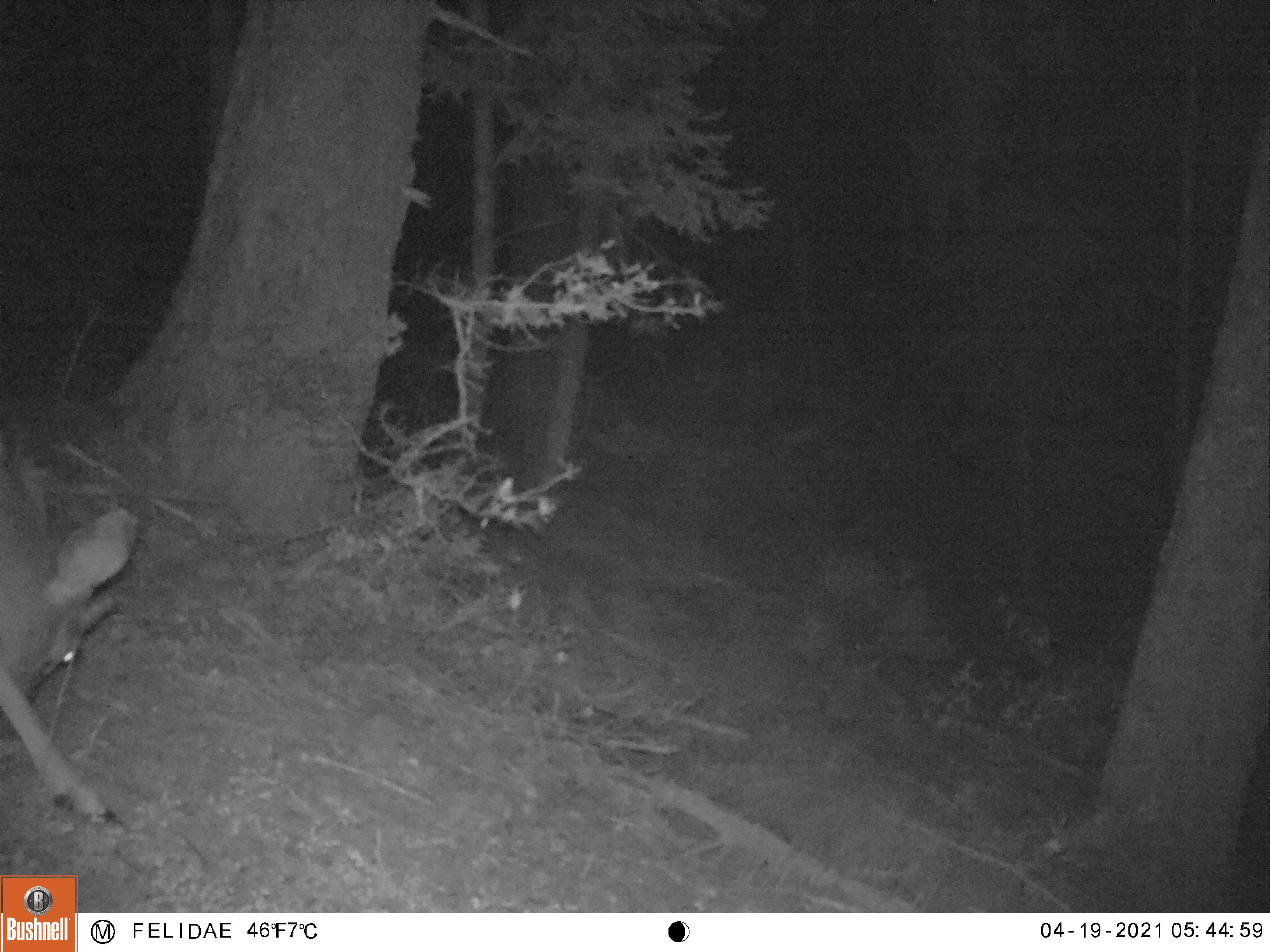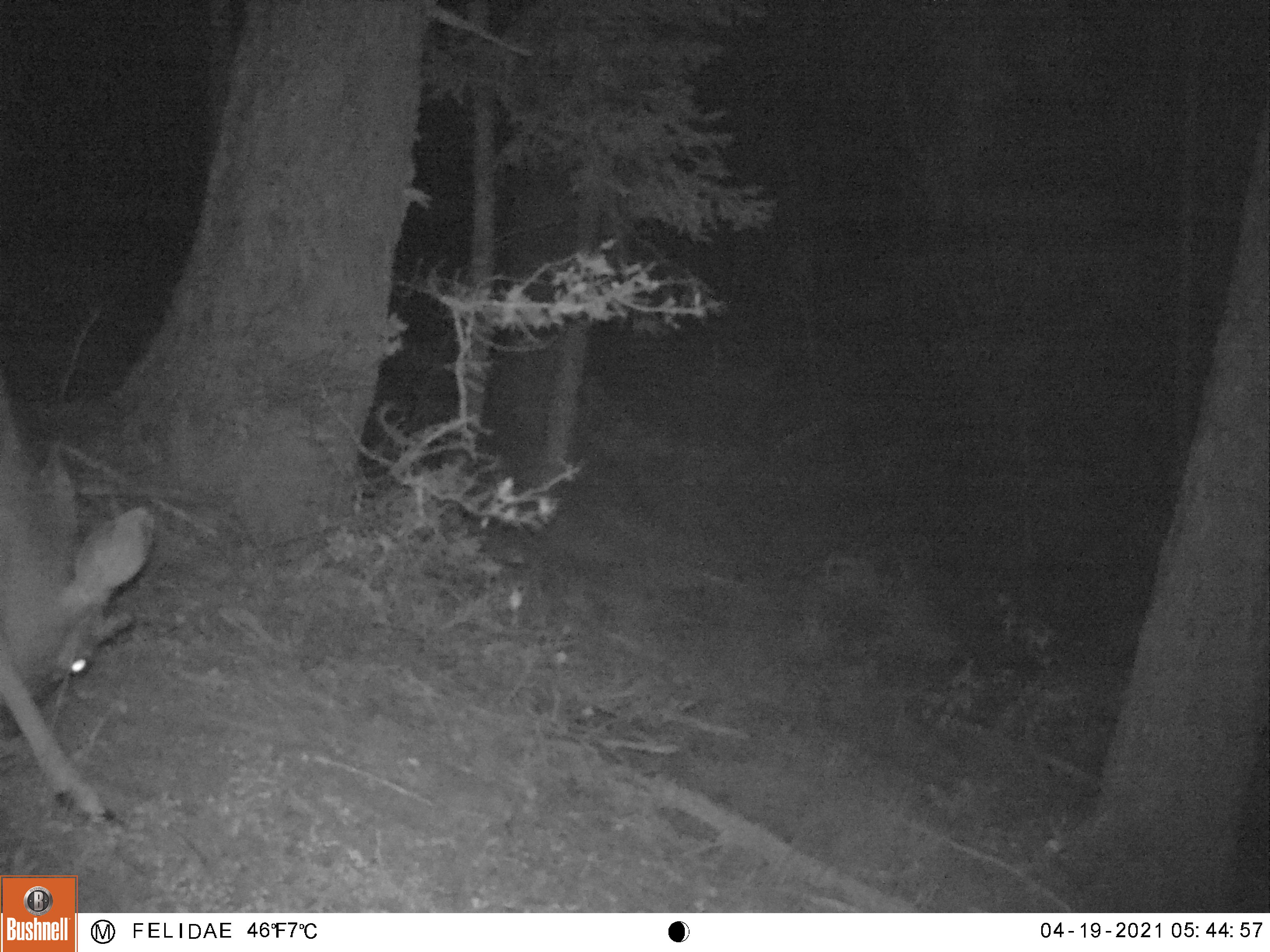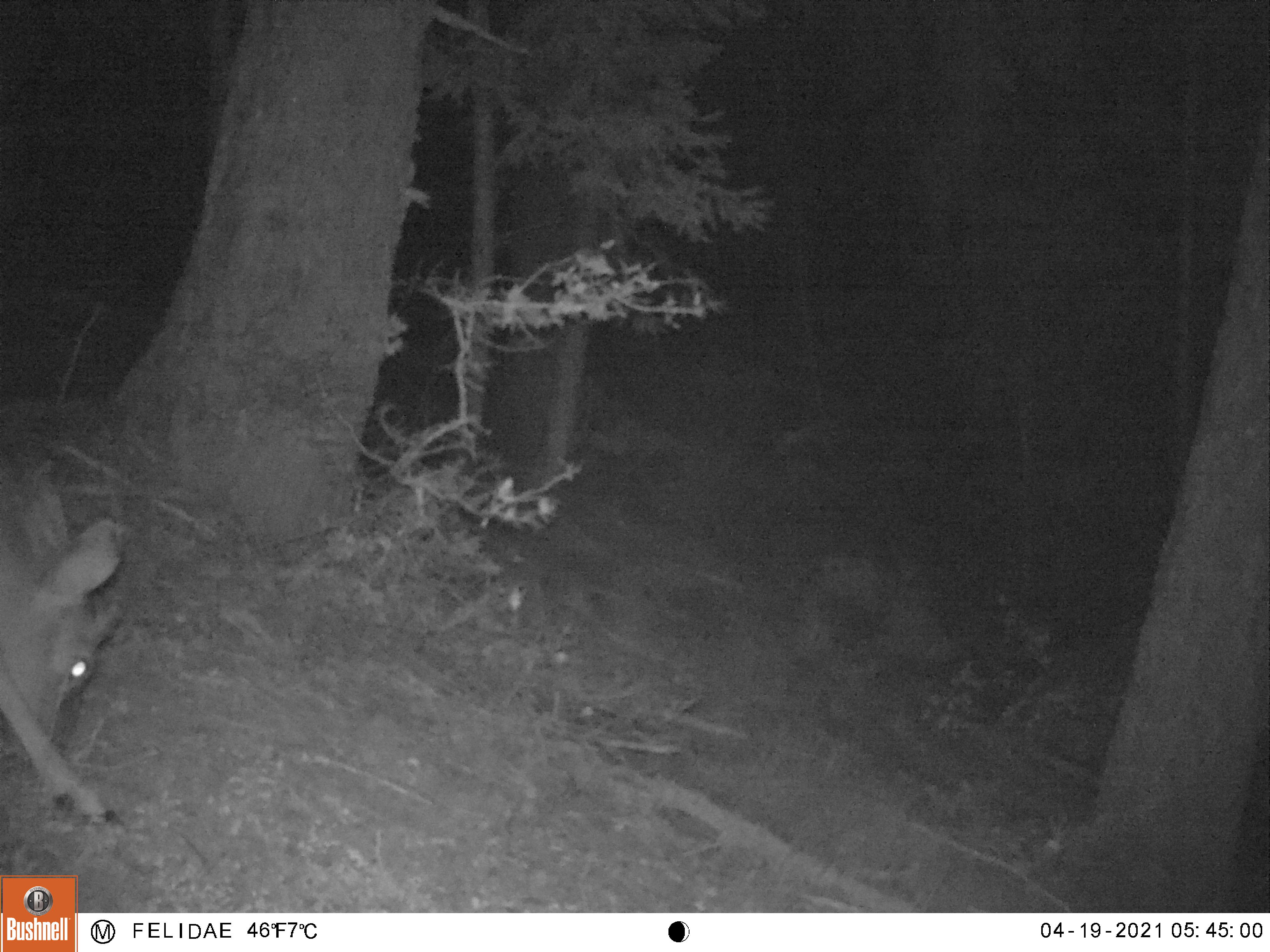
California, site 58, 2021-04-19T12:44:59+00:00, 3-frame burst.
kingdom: Animalia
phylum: Chordata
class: Mammalia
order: Artiodactyla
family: Cervidae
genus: Odocoileus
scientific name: Odocoileus hemionus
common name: mule deer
Mule deer (Odocoileus hemionus).